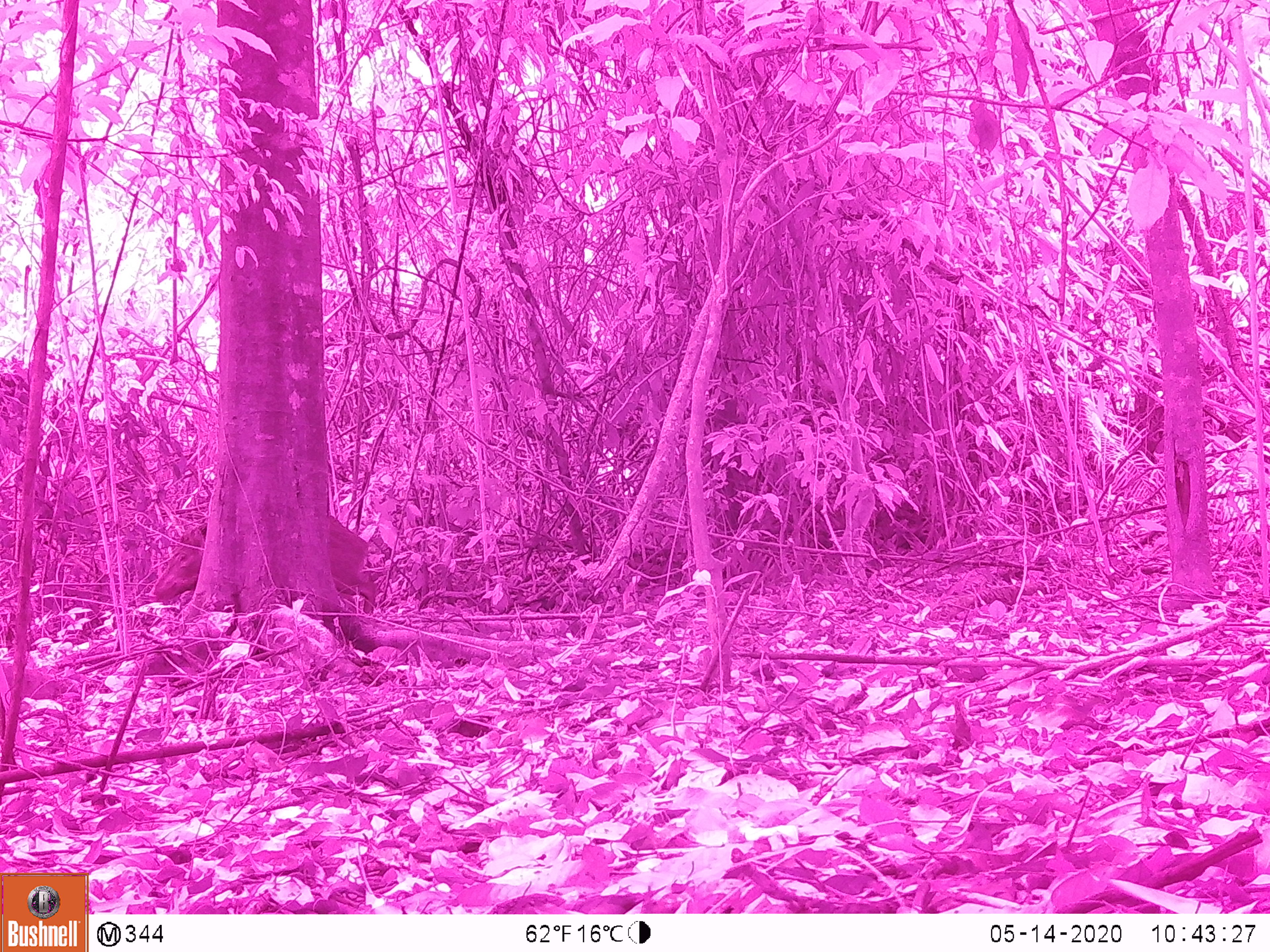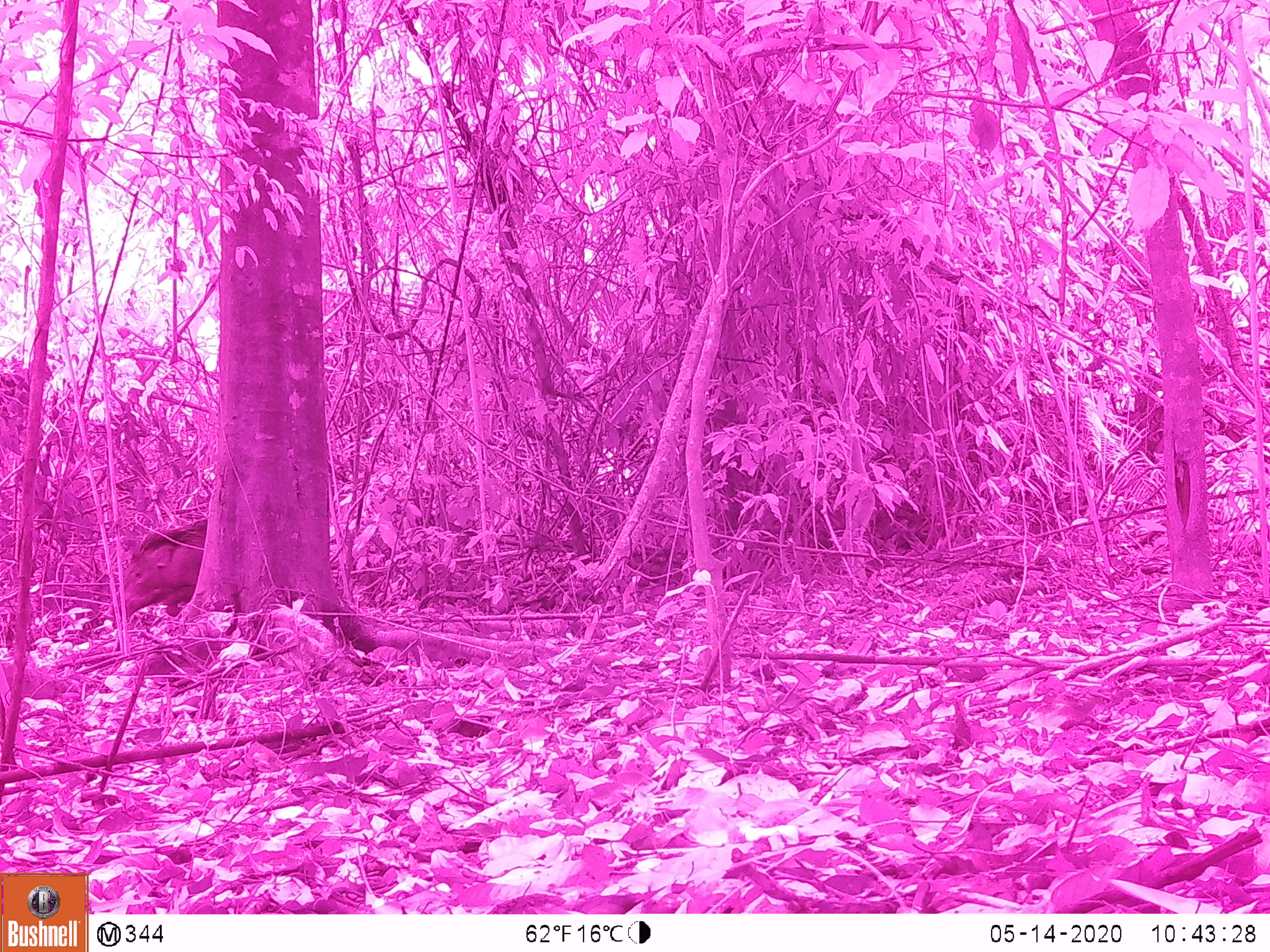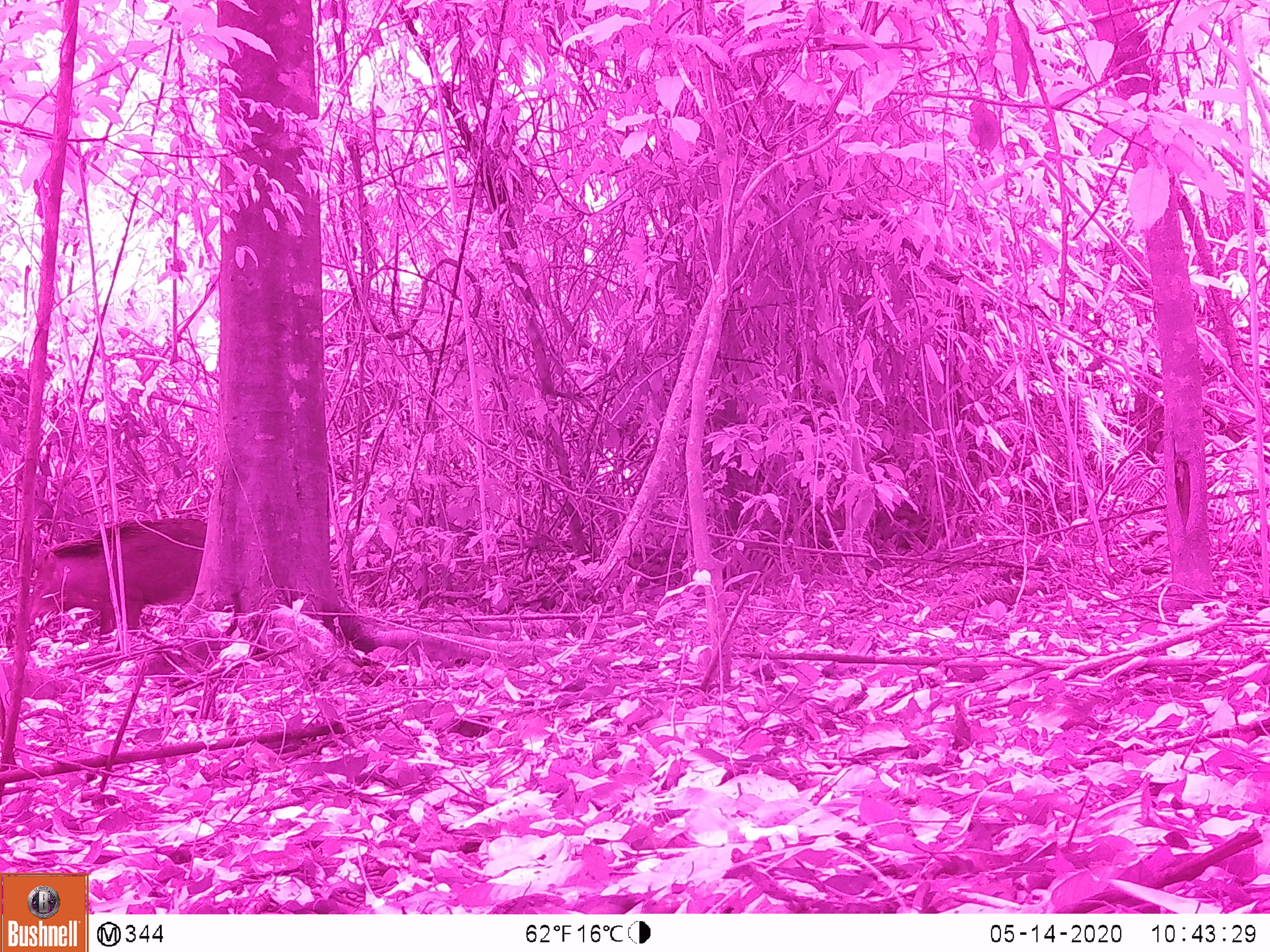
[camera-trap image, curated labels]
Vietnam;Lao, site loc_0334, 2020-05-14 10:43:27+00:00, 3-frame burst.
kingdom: Animalia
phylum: Chordata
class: Mammalia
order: Artiodactyla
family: Suidae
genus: Sus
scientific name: Sus scrofa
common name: eurasian wild pig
Eurasian wild pig (Sus scrofa). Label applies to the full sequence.